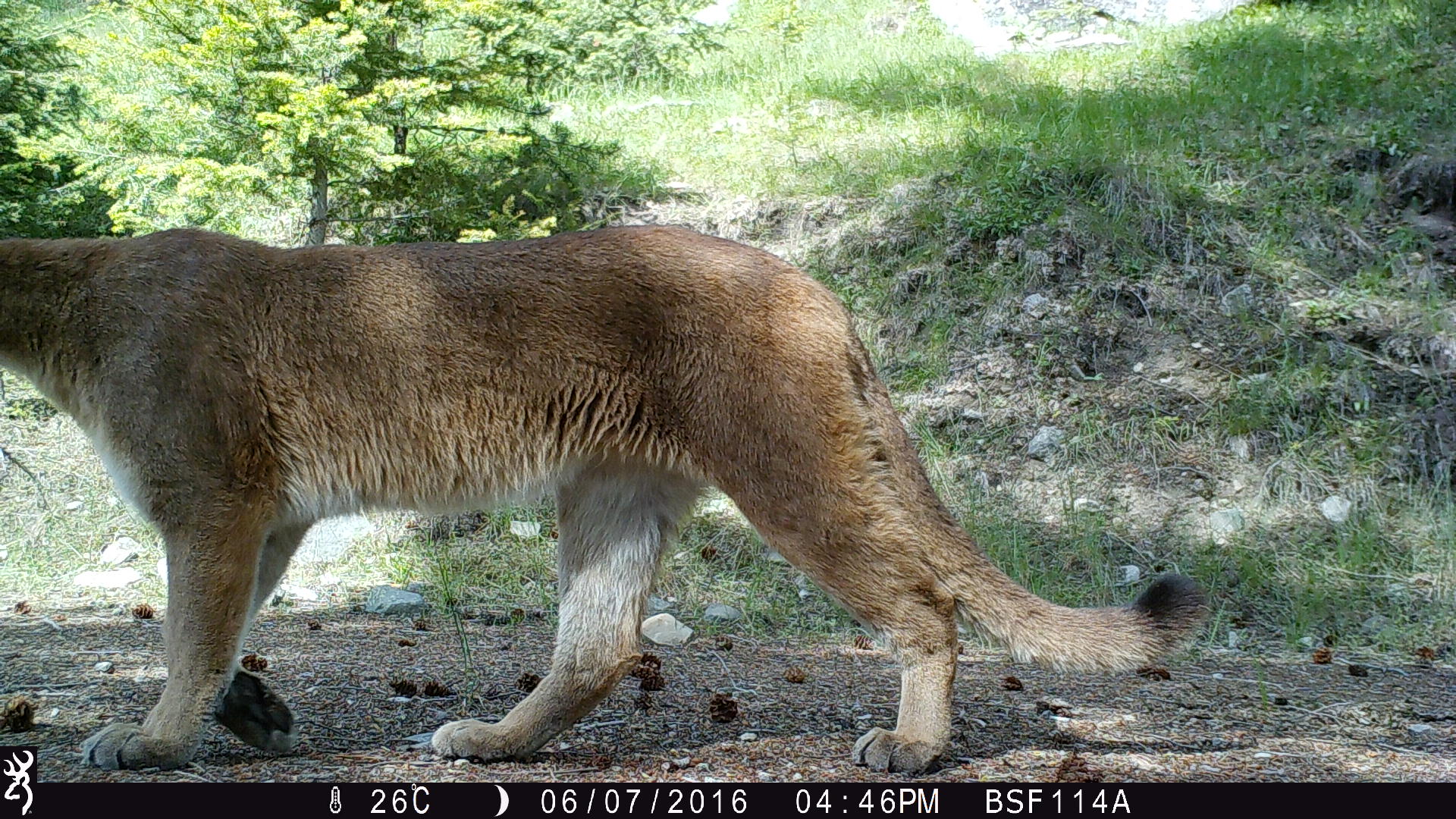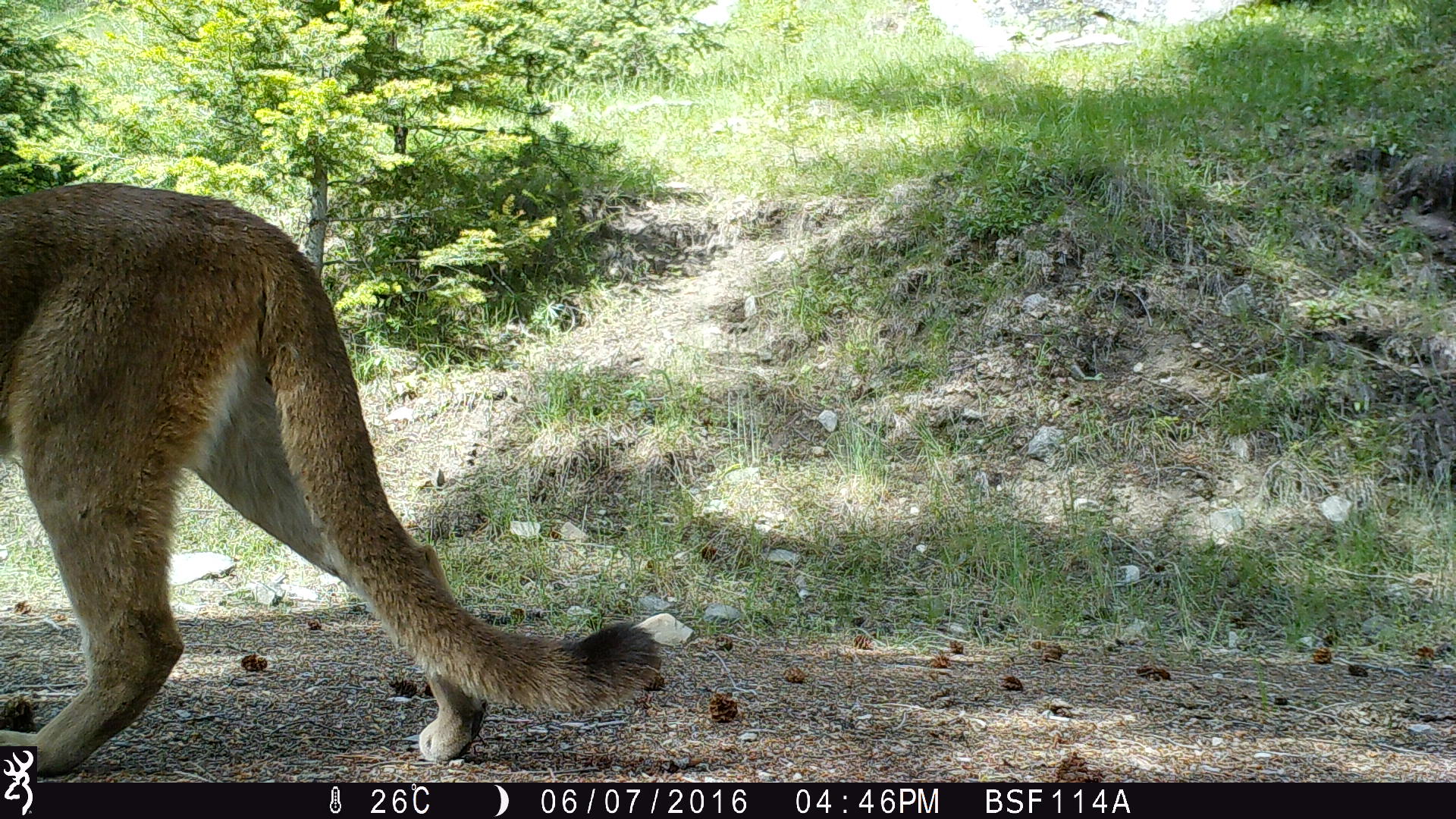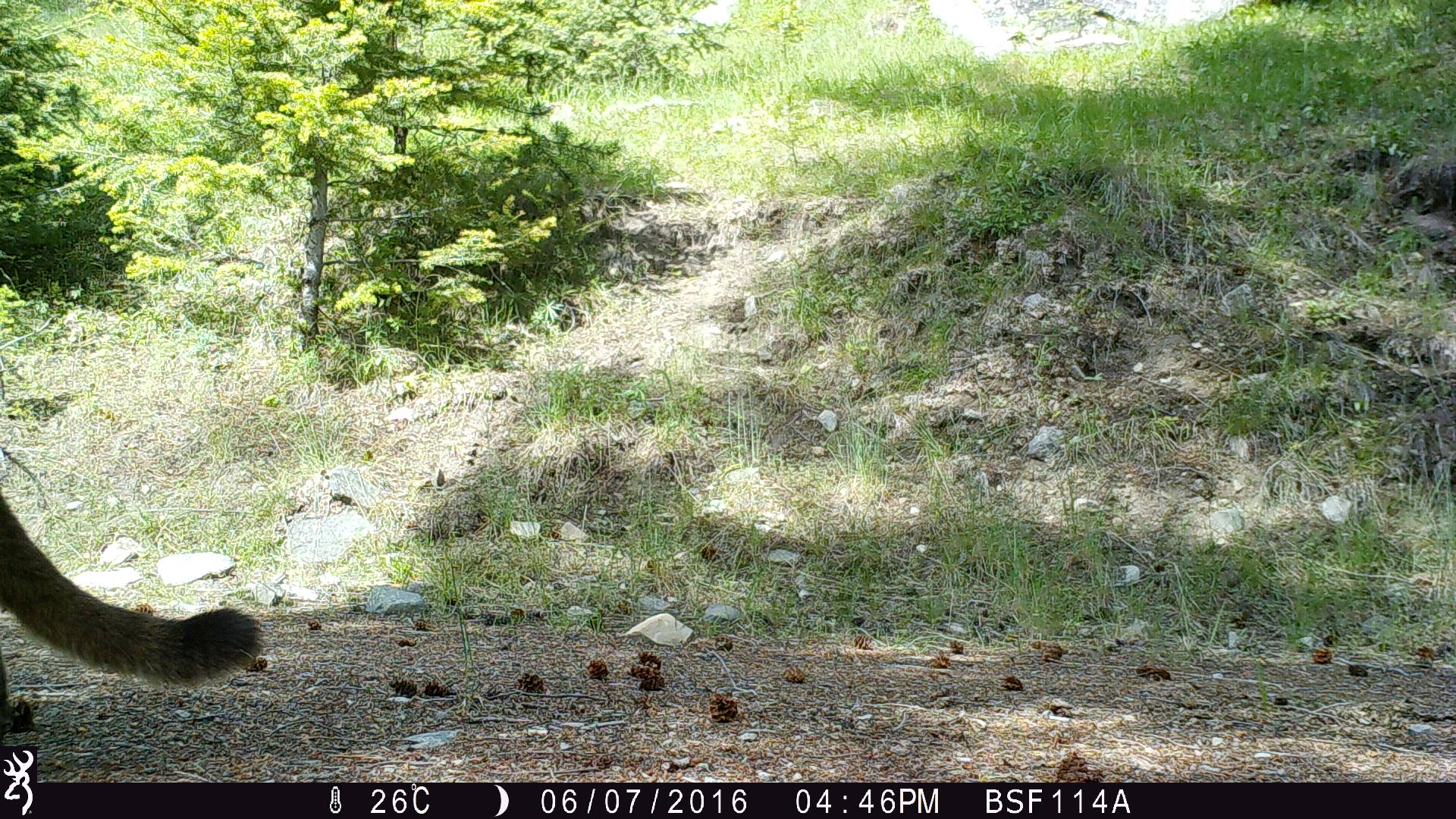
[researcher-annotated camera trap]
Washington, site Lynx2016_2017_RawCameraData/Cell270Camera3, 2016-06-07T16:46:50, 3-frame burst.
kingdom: Animalia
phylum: Chordata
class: Mammalia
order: Carnivora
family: Felidae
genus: Puma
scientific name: Puma concolor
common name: mountain lion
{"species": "Puma concolor (mountain lion)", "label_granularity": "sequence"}